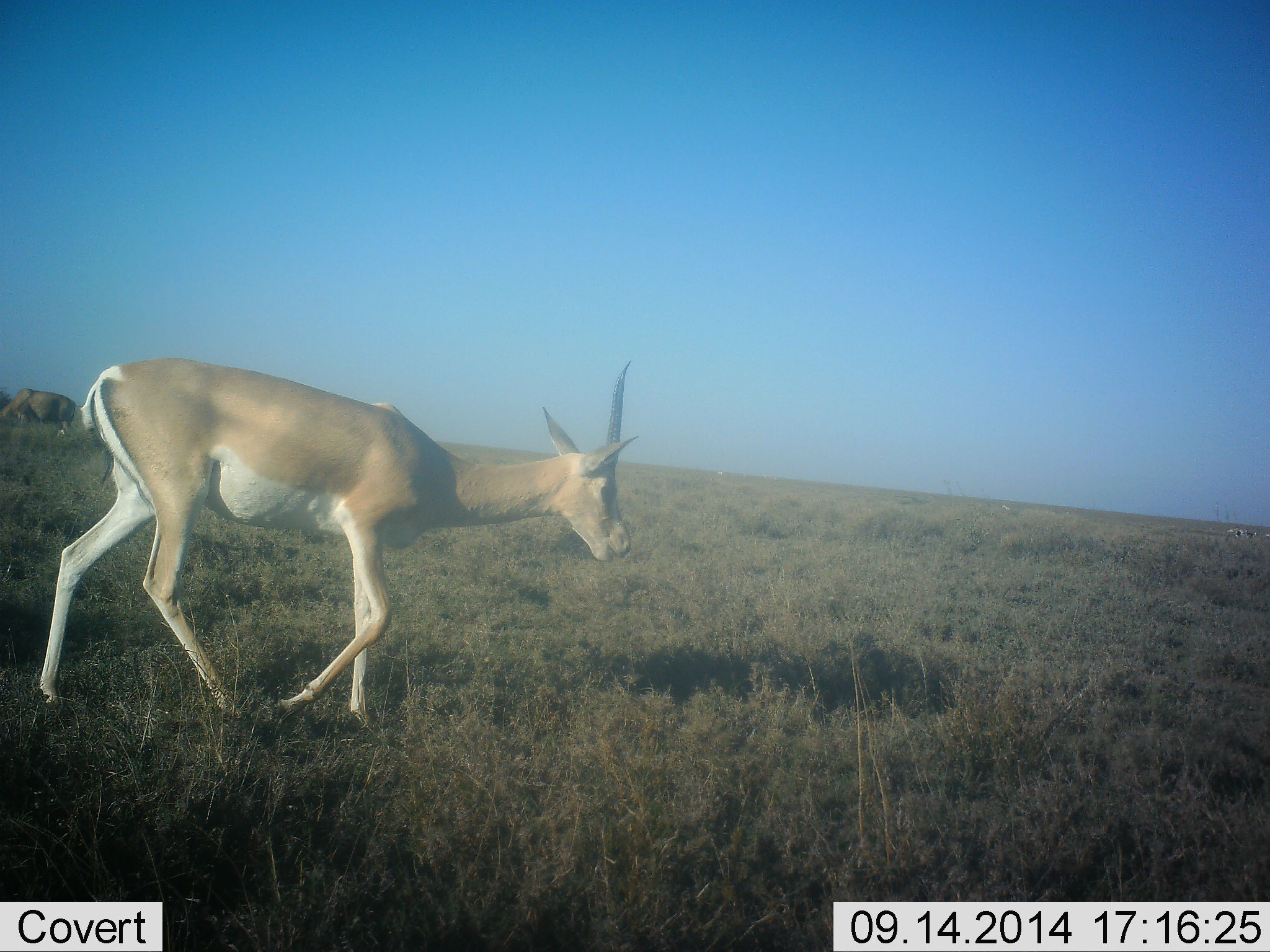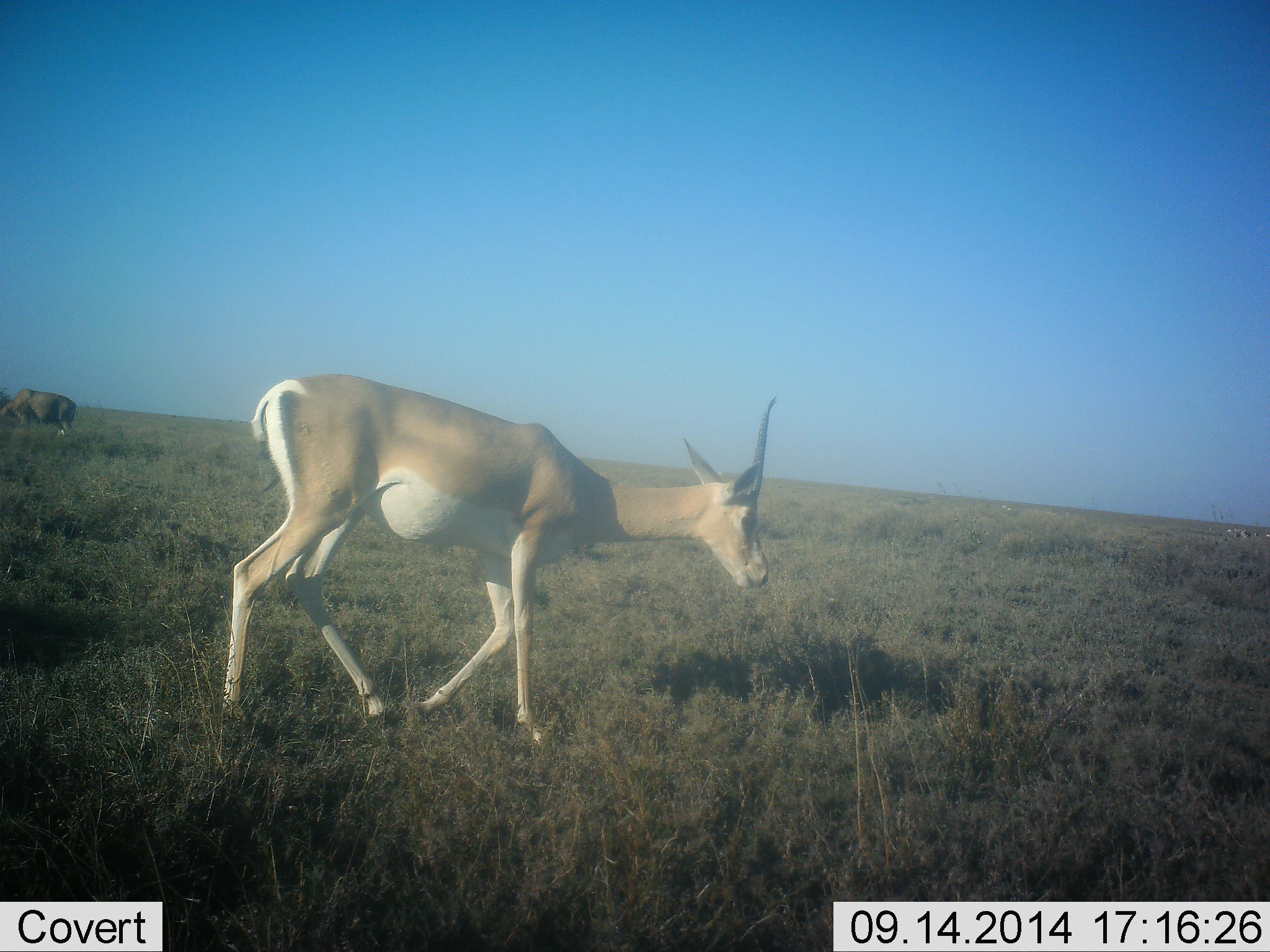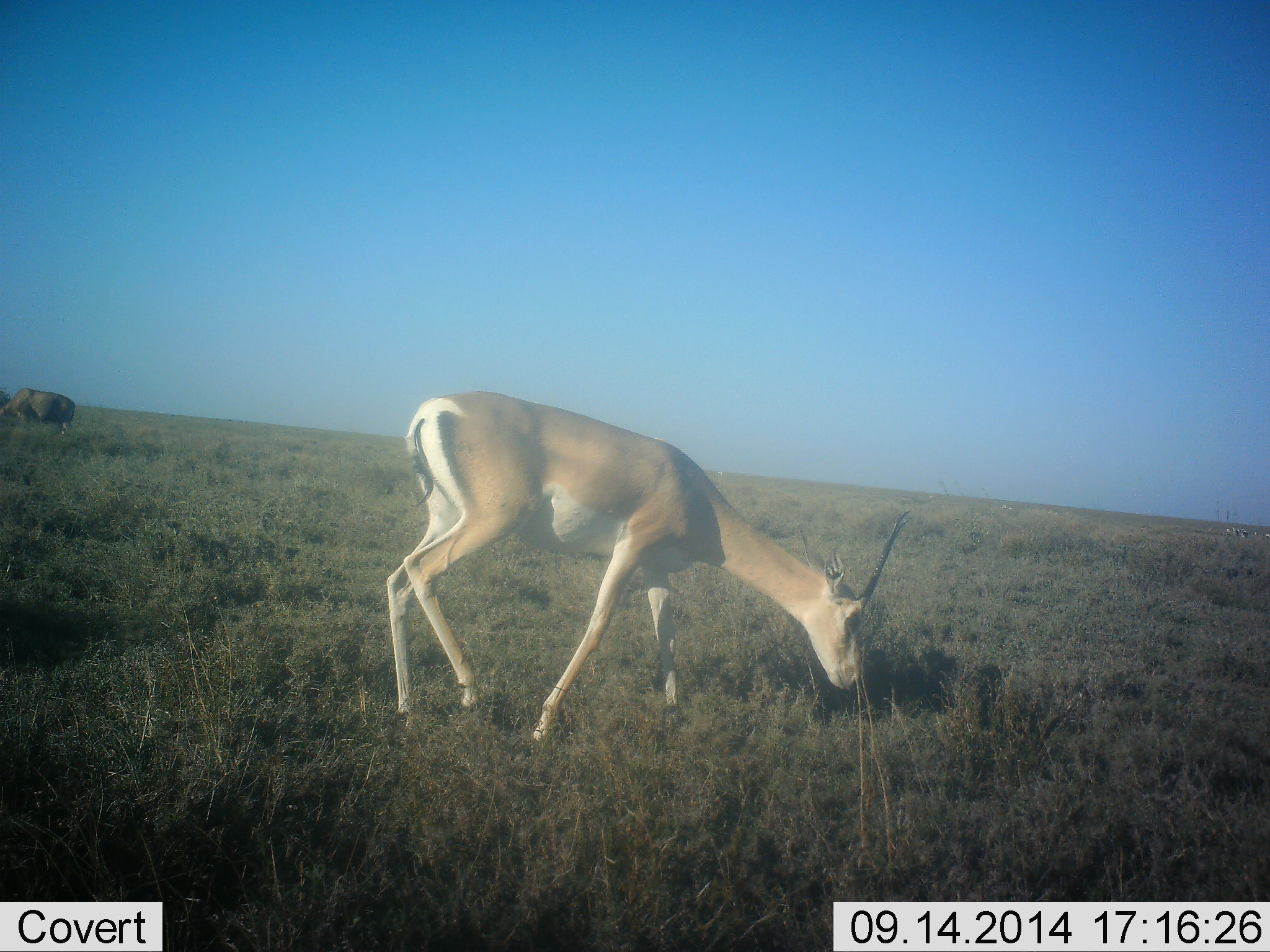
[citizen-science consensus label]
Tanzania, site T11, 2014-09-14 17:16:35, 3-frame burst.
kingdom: Animalia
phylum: Chordata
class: Mammalia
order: Artiodactyla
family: Bovidae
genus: Tragelaphus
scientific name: Tragelaphus oryx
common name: eland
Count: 1.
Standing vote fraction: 40%.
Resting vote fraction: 0%.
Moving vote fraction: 0%.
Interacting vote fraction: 0%.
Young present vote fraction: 0%.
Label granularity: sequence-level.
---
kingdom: Animalia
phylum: Chordata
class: Mammalia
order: Artiodactyla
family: Bovidae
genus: Nanger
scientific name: Nanger granti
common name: grant's gazelle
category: gazellegrants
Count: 1.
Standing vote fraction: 10%.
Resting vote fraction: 0%.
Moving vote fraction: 76%.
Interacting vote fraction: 0%.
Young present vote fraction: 0%.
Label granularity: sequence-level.